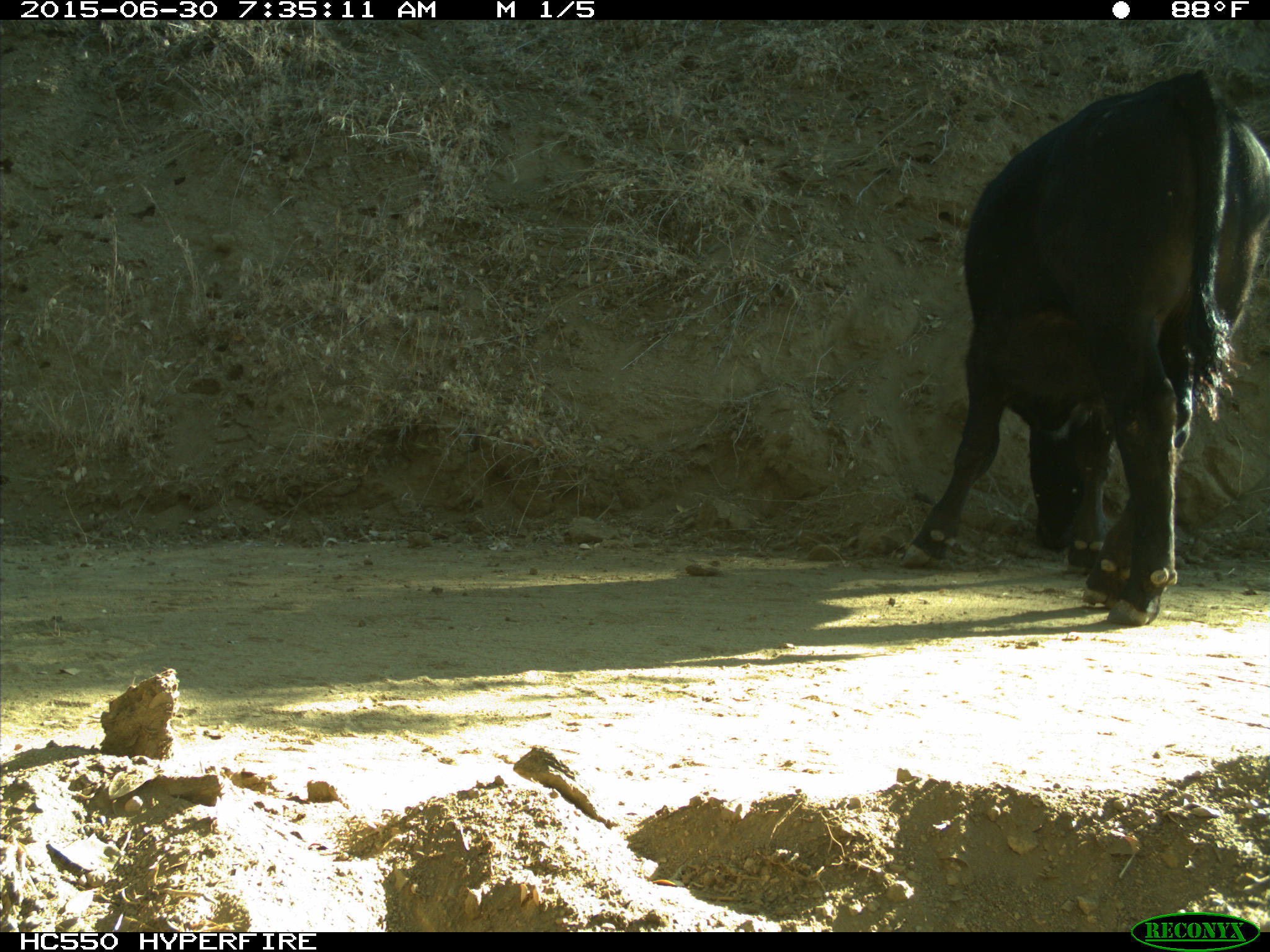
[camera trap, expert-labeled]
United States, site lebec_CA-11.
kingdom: Animalia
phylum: Chordata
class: Mammalia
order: Artiodactyla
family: Bovidae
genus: Bos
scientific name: Bos taurus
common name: domestic cow